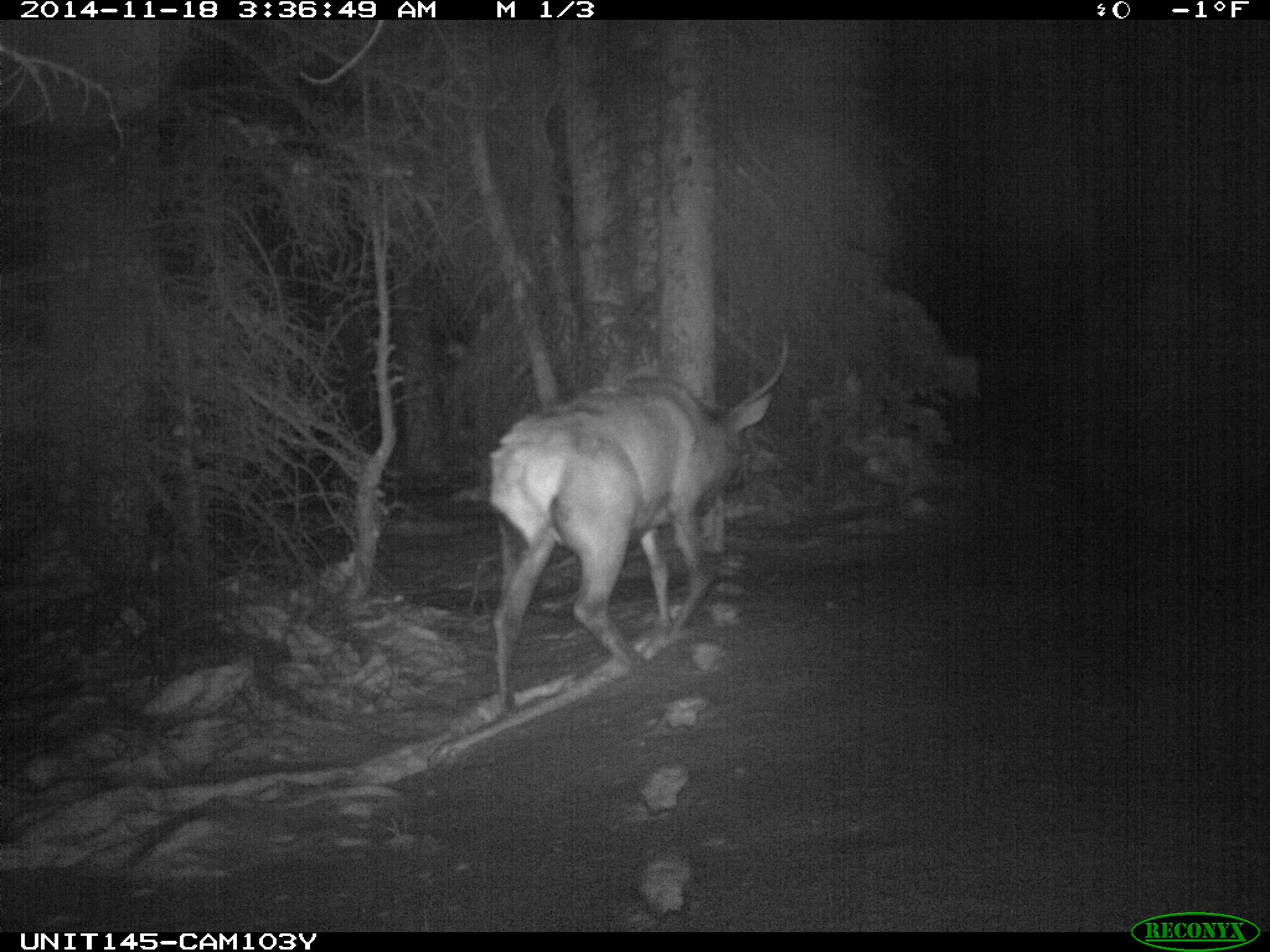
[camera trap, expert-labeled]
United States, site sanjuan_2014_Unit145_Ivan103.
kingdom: Animalia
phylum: Chordata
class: Mammalia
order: Artiodactyla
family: Cervidae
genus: Cervus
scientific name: Cervus elaphus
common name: red deer